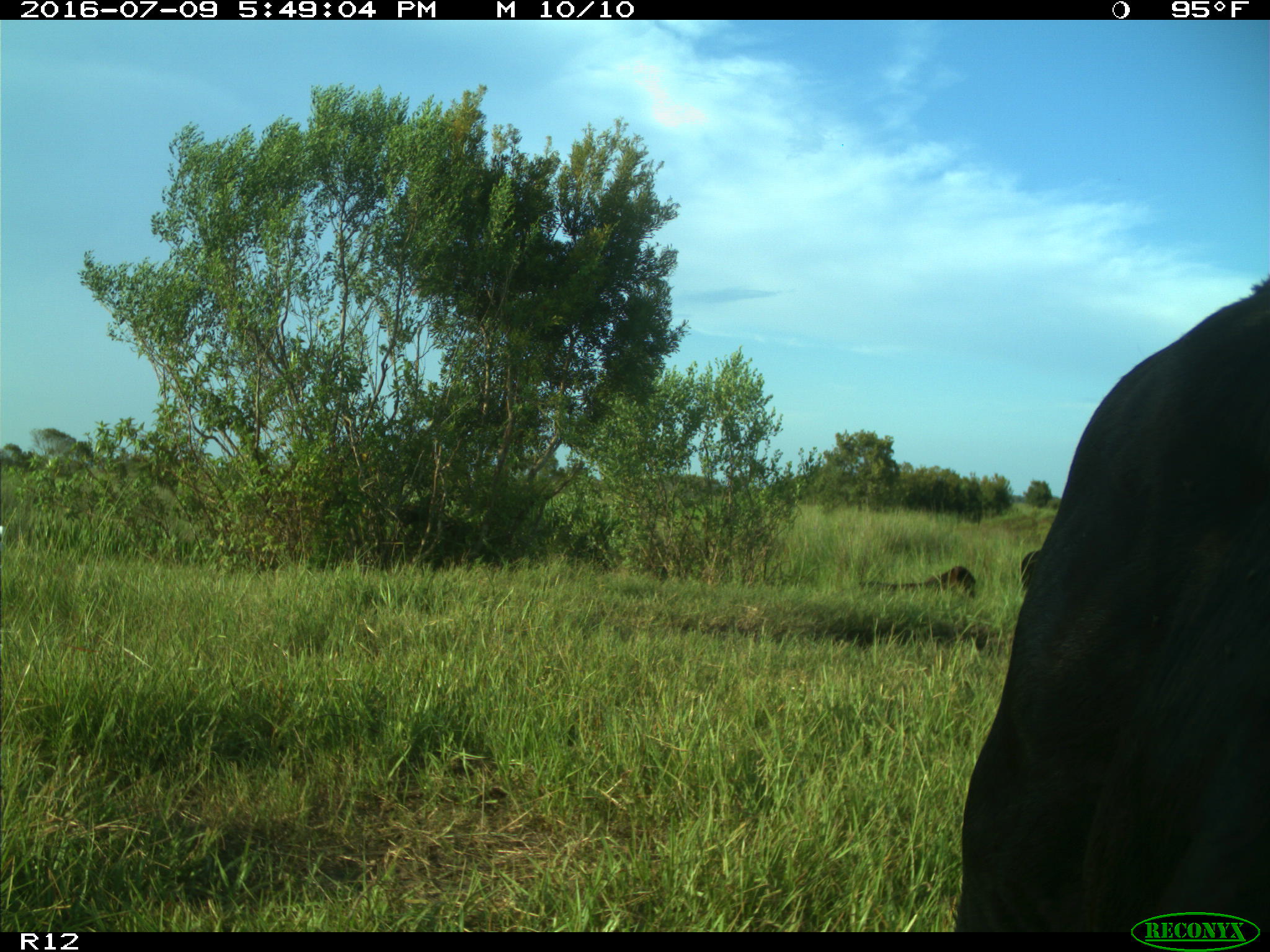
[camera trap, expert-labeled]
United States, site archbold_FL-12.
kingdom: Animalia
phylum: Chordata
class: Mammalia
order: Artiodactyla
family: Bovidae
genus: Bos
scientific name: Bos taurus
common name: domestic cow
Bos taurus (domestic cow).